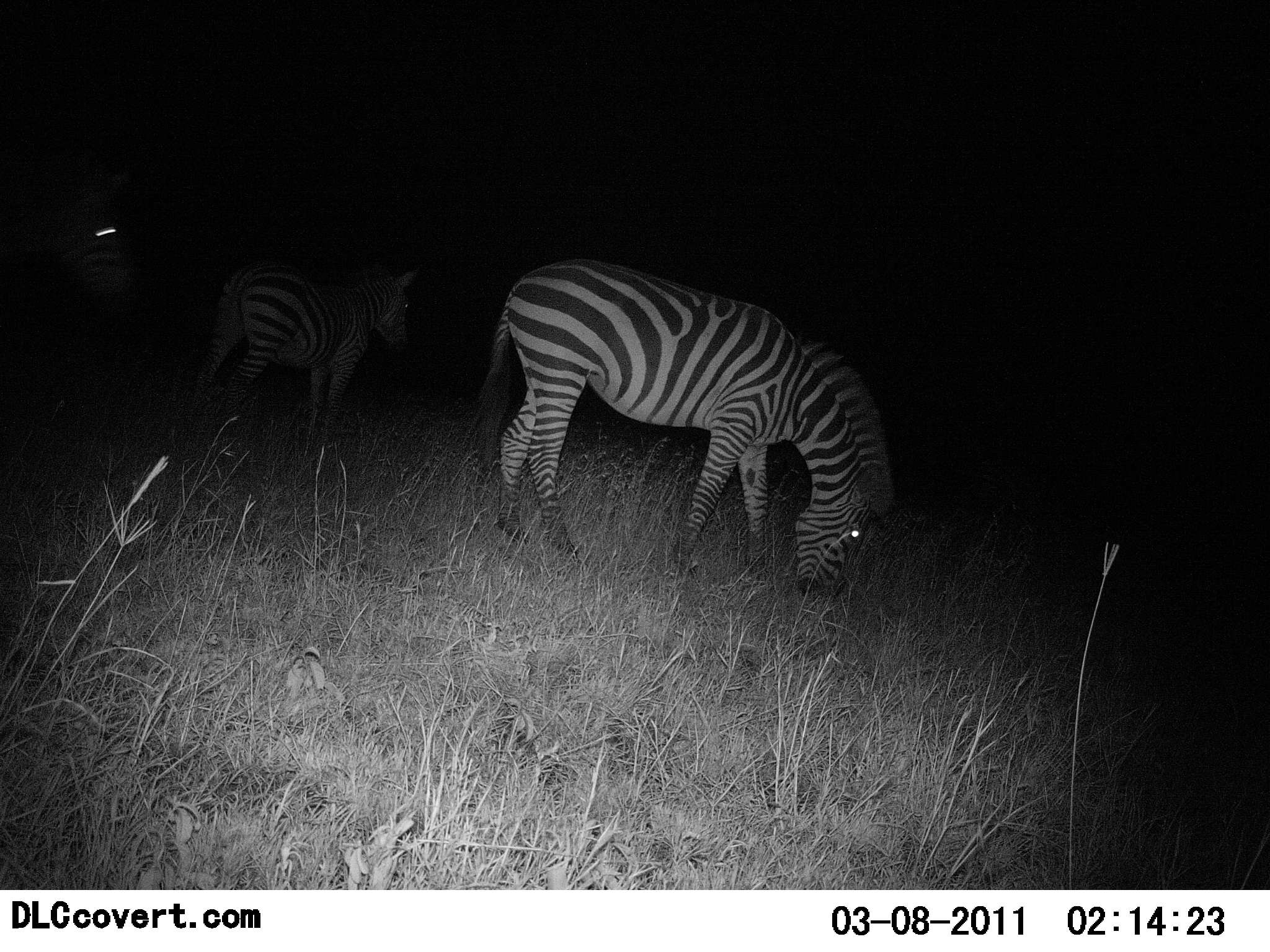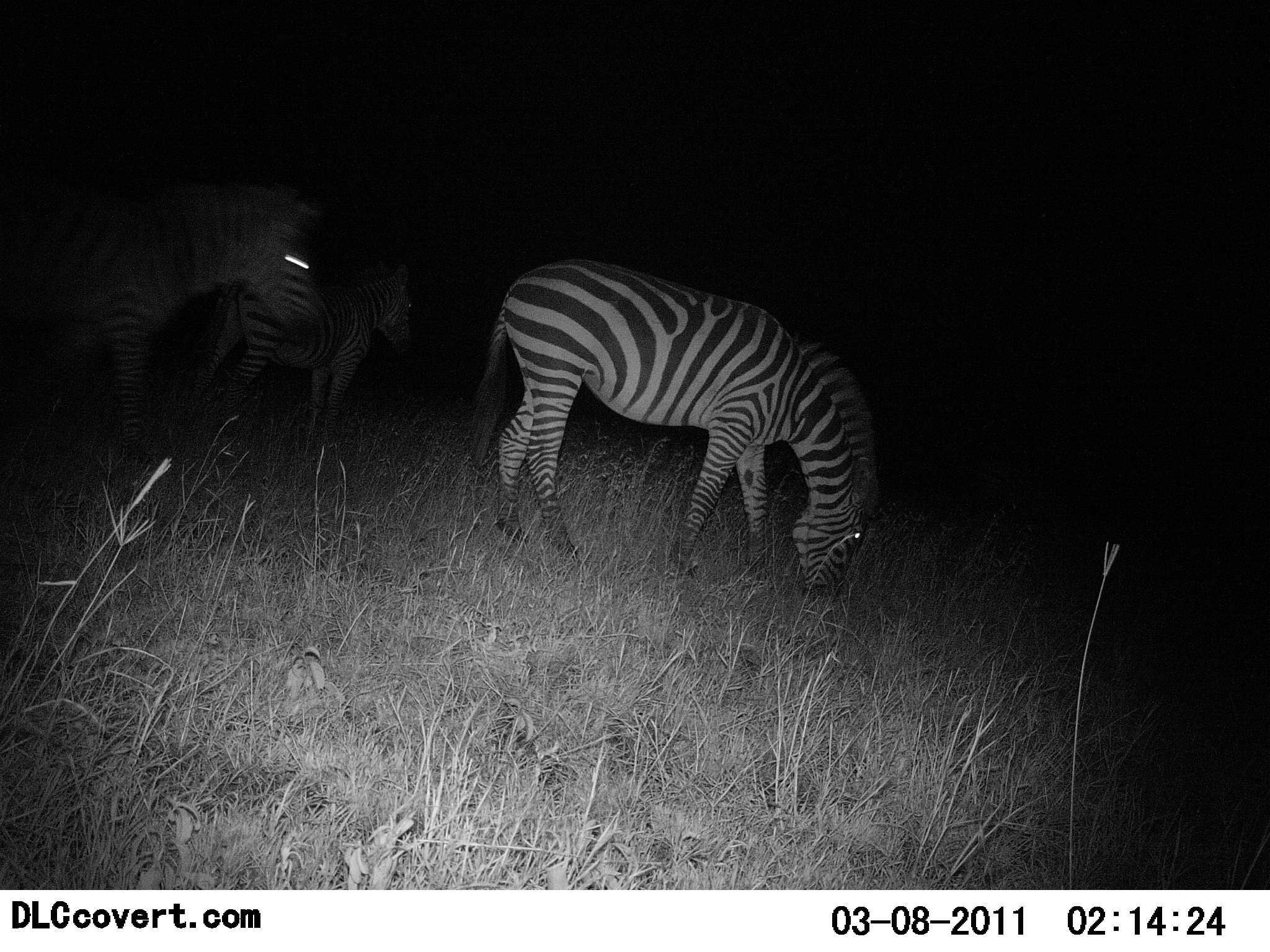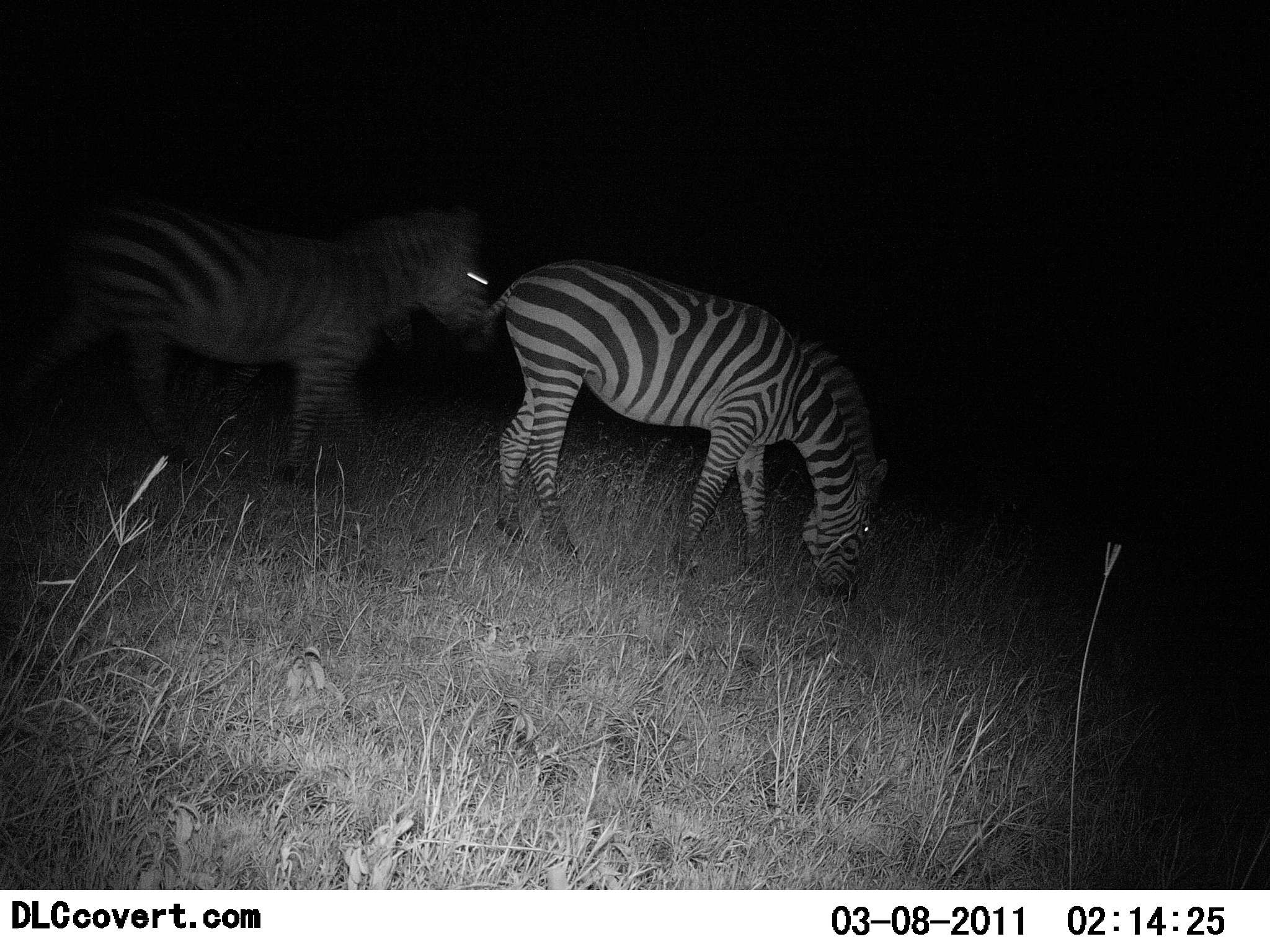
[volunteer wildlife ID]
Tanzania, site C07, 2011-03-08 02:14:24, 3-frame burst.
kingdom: Animalia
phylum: Chordata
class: Mammalia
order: Perissodactyla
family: Equidae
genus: Equus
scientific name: Equus quagga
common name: plains zebra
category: zebra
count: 3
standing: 30%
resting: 0%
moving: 50%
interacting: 0%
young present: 0%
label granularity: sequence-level